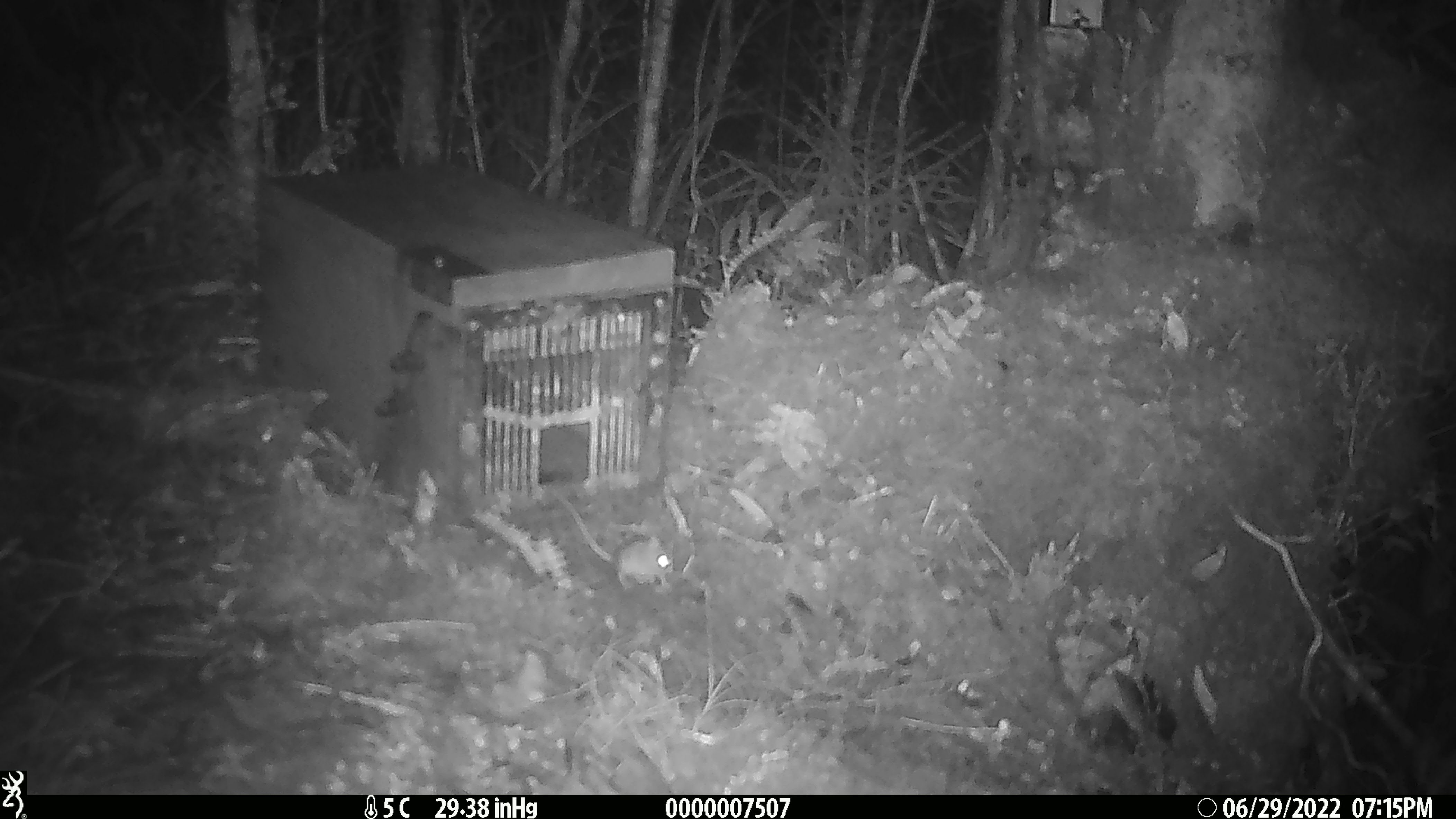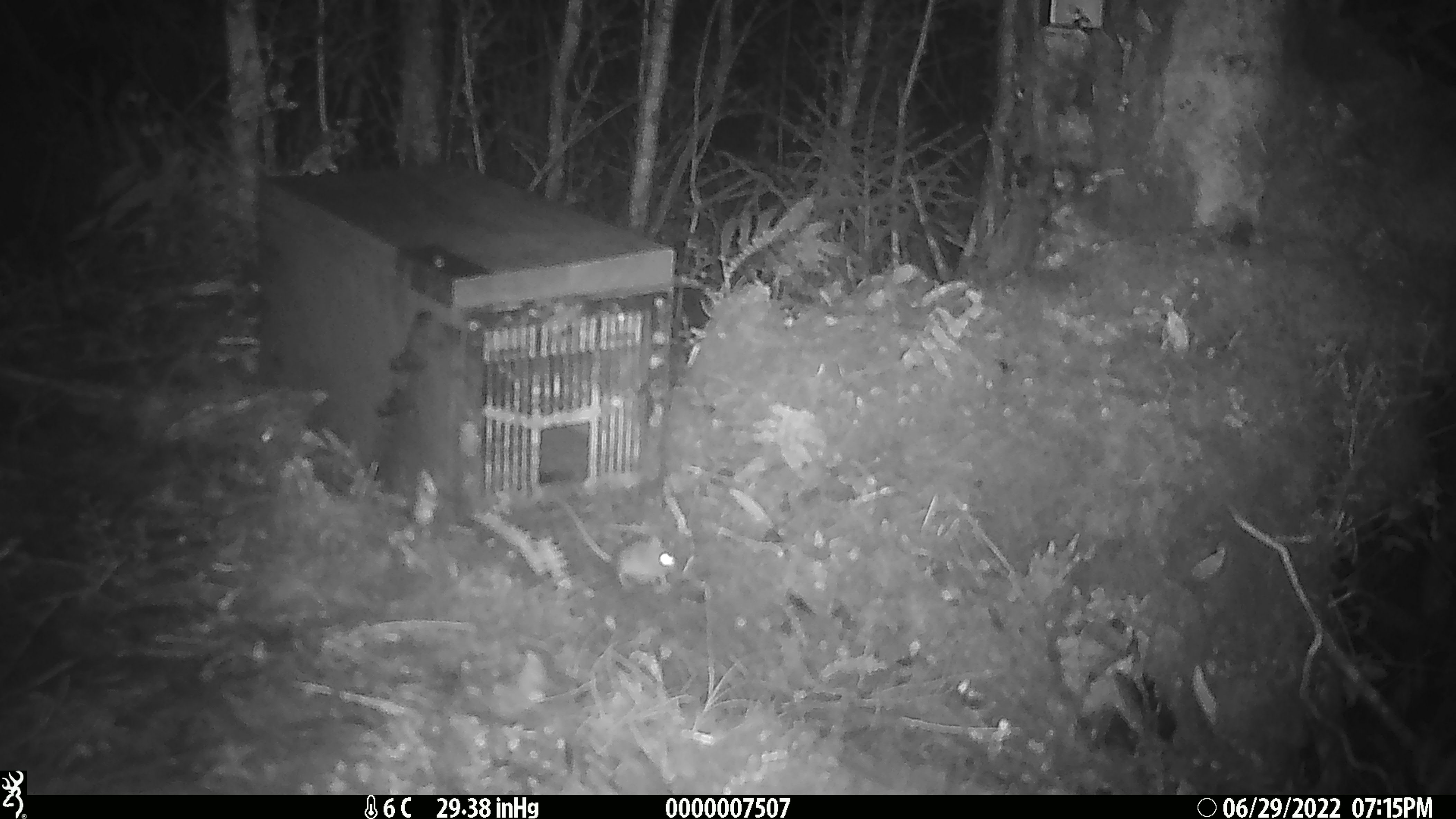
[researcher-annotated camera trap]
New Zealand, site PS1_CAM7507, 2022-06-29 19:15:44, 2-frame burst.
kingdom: Animalia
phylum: Chordata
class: Mammalia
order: Rodentia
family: Muridae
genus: Mus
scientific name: Mus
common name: mouse